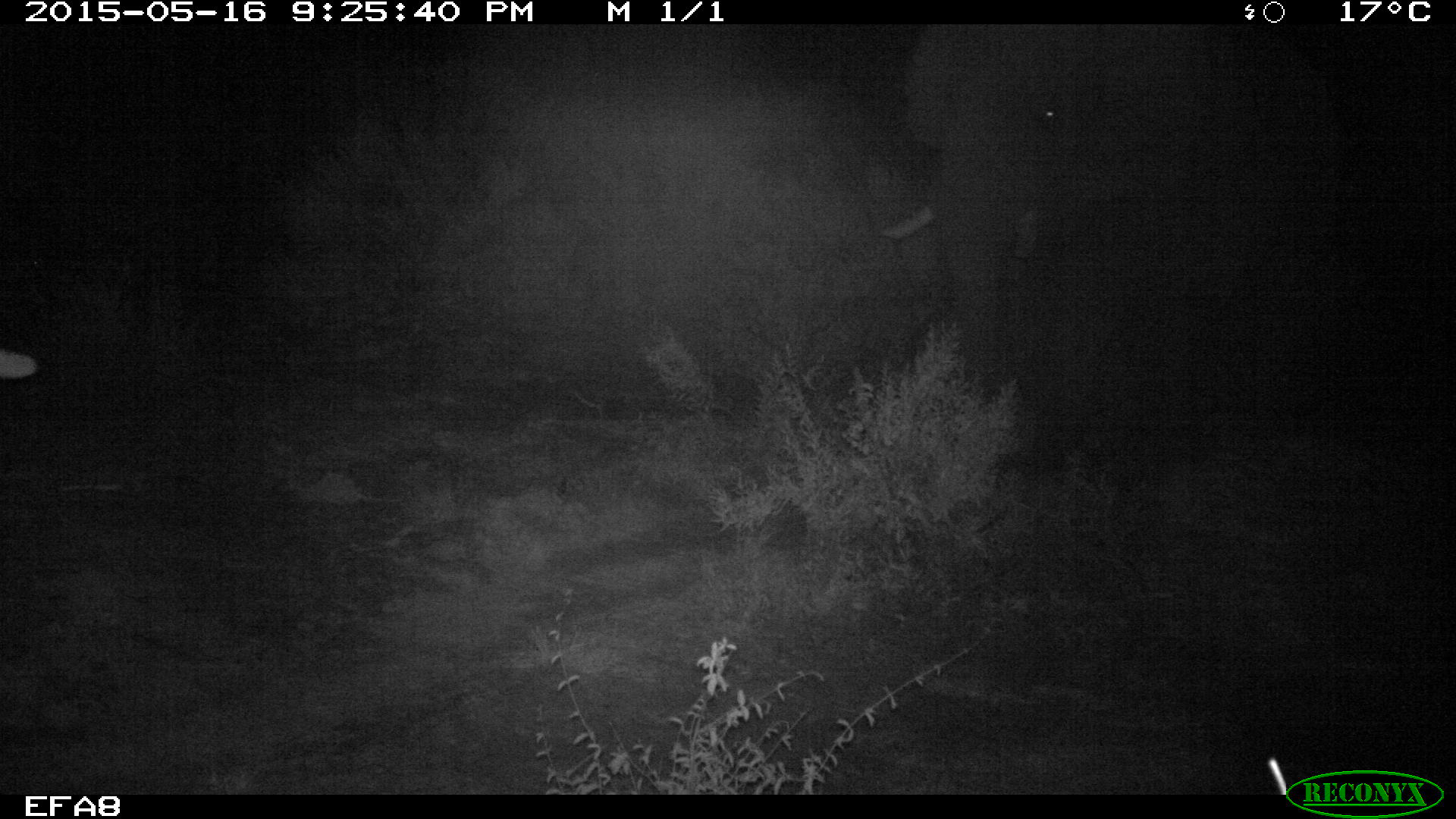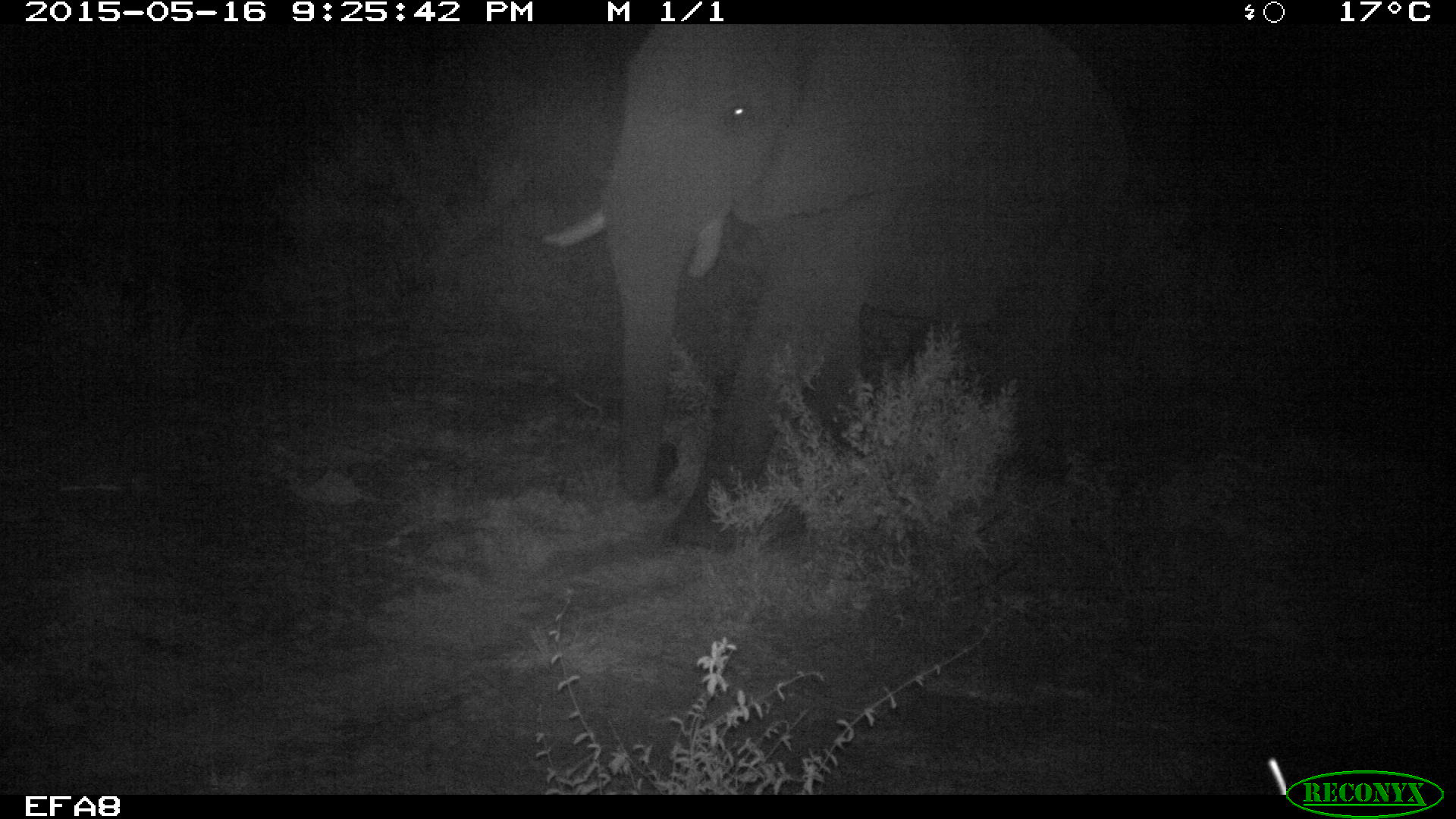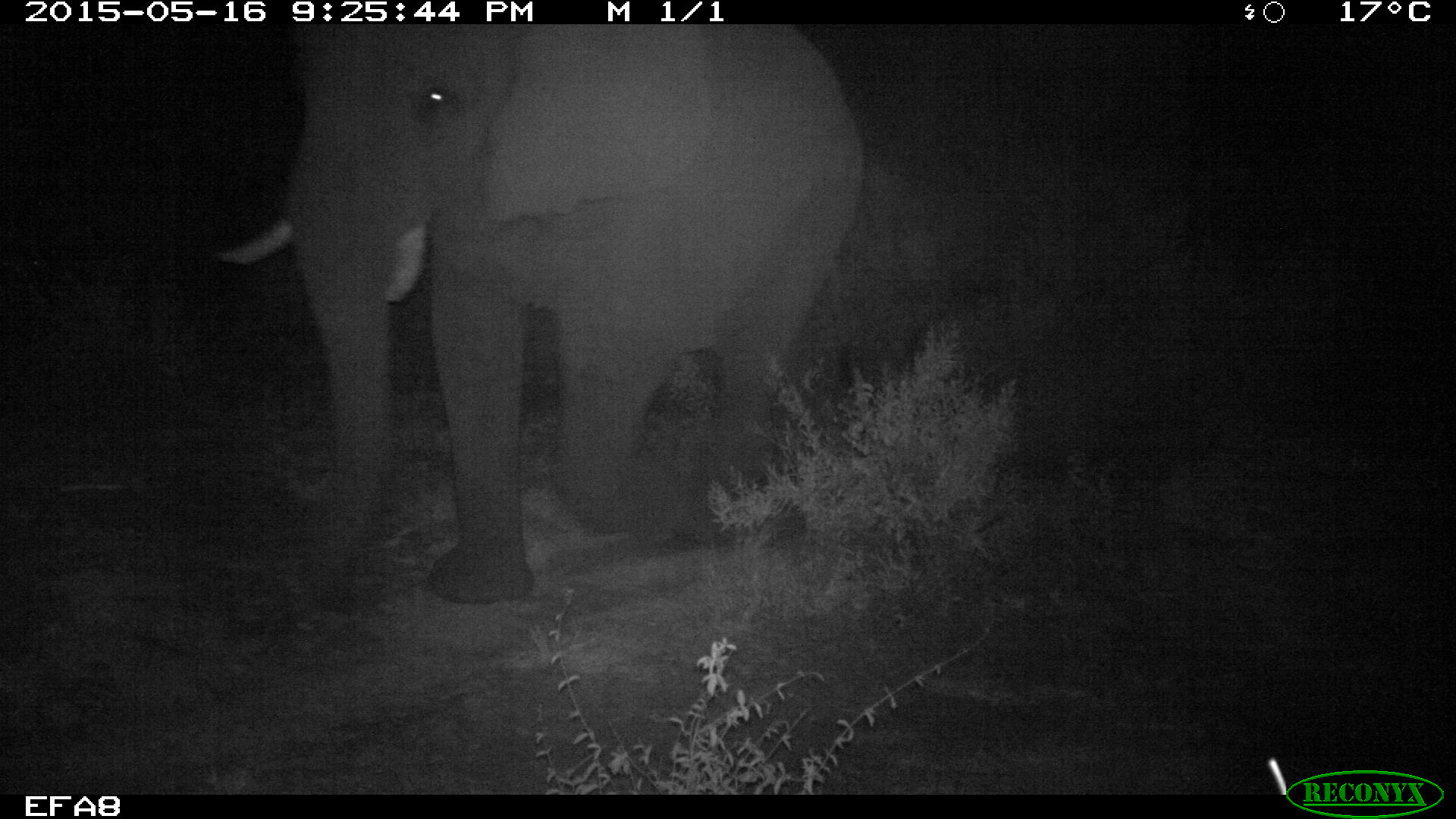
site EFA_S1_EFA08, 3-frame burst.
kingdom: Animalia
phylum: Chordata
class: Mammalia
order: Proboscidea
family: Elephantidae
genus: Loxodonta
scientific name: Loxodonta africana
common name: african bush elephant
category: elephant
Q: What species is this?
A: Elephant (african bush elephant) (Loxodonta africana).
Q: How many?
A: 2.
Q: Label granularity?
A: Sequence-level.